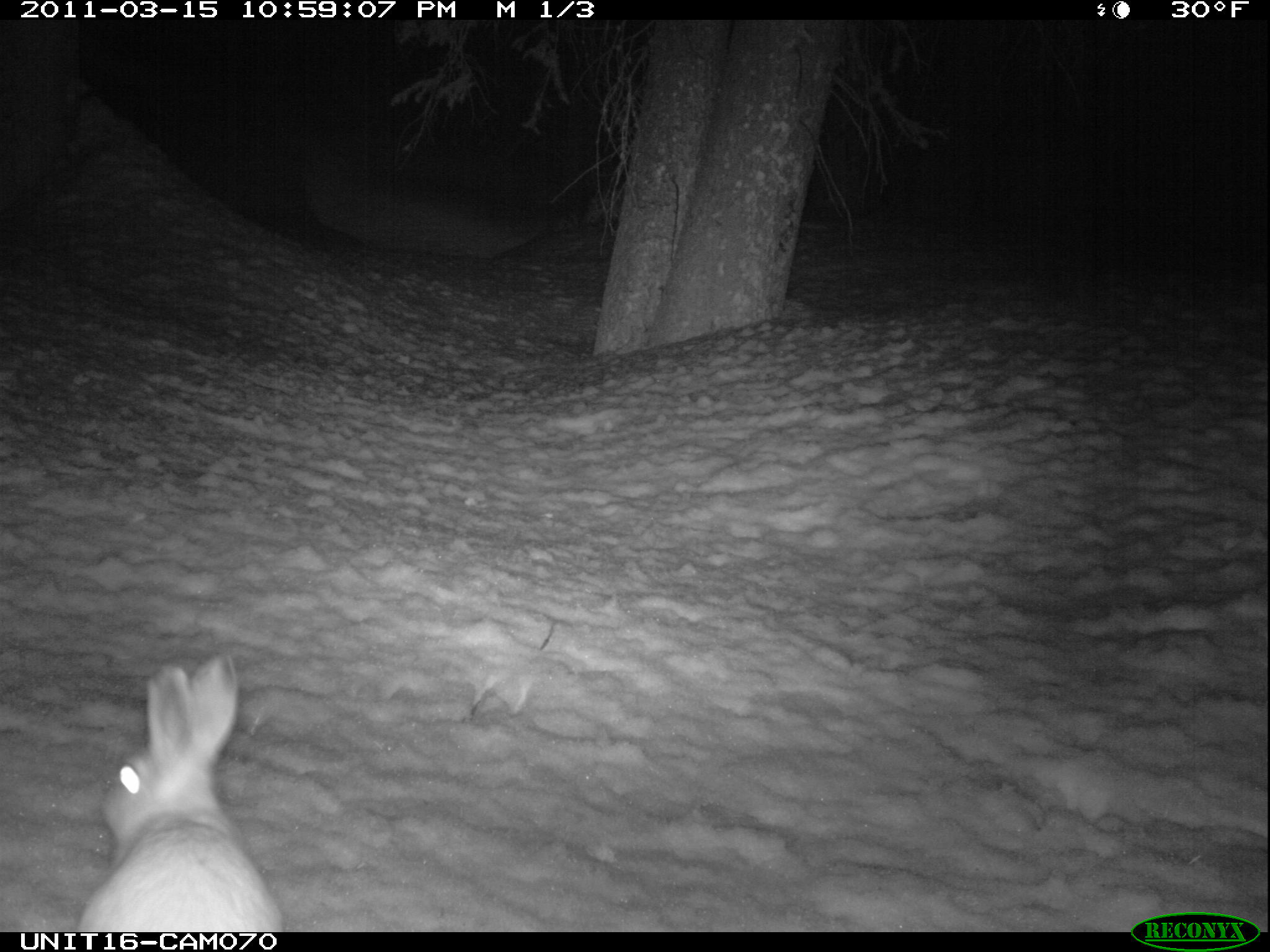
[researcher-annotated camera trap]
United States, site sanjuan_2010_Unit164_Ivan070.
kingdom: Animalia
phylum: Chordata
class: Mammalia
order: Lagomorpha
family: Leporidae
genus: Lepus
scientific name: Lepus americanus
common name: snowshoe hare